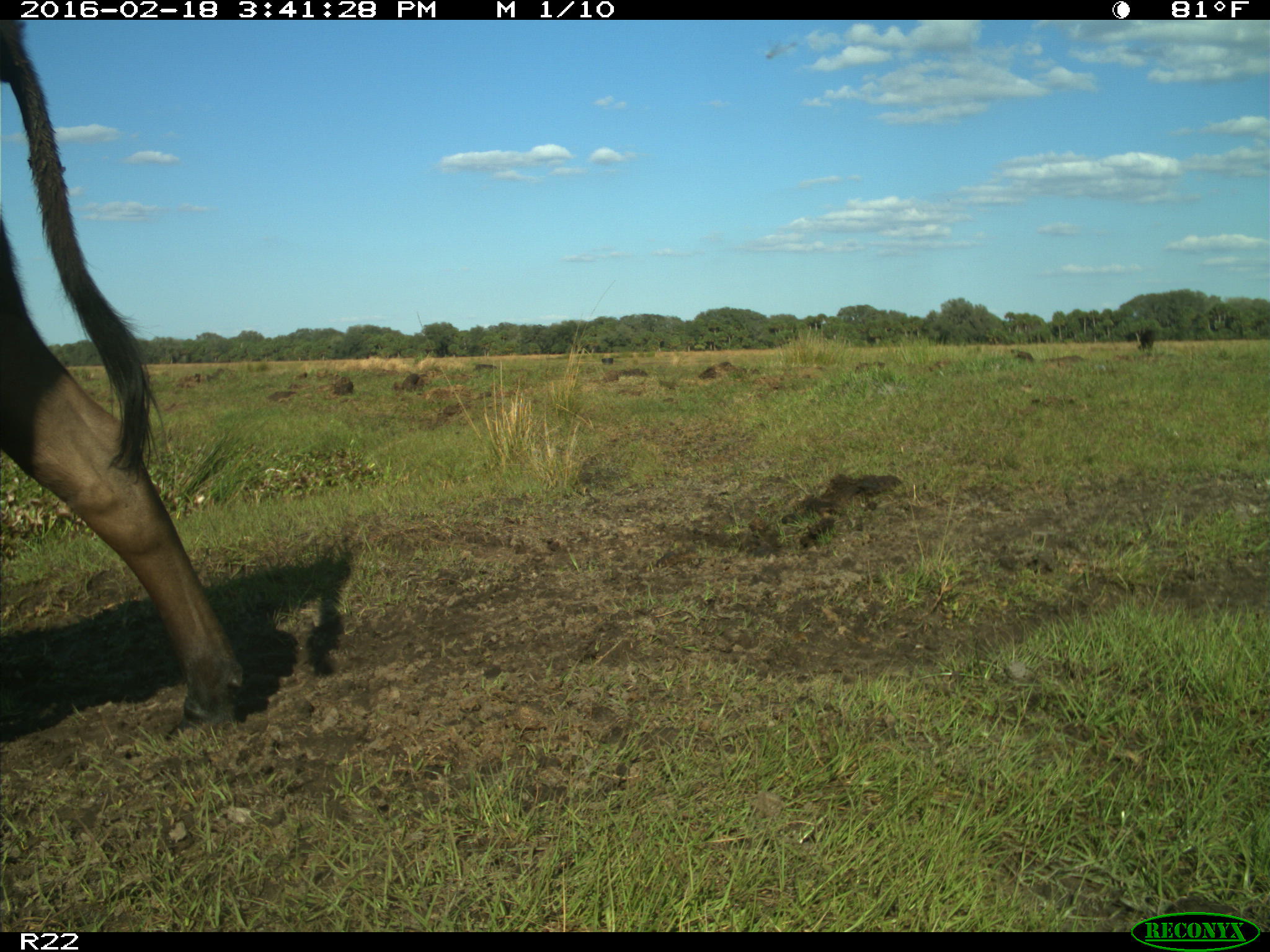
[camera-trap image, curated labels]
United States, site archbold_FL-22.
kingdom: Animalia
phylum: Chordata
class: Mammalia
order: Artiodactyla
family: Bovidae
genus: Bos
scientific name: Bos taurus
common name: domestic cow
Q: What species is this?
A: Bos taurus (domestic cow).